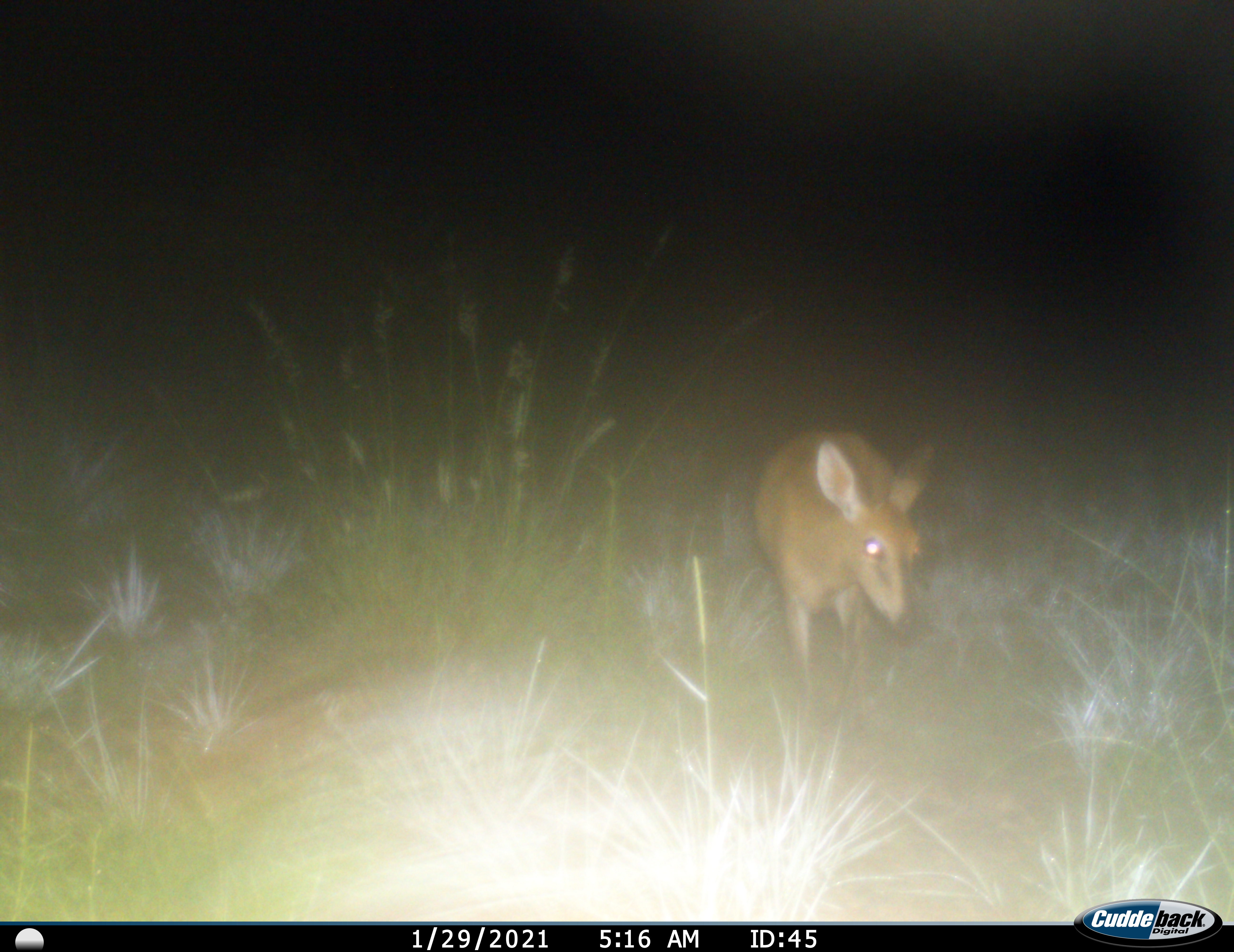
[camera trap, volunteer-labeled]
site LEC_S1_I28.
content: unidentified animal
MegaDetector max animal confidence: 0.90